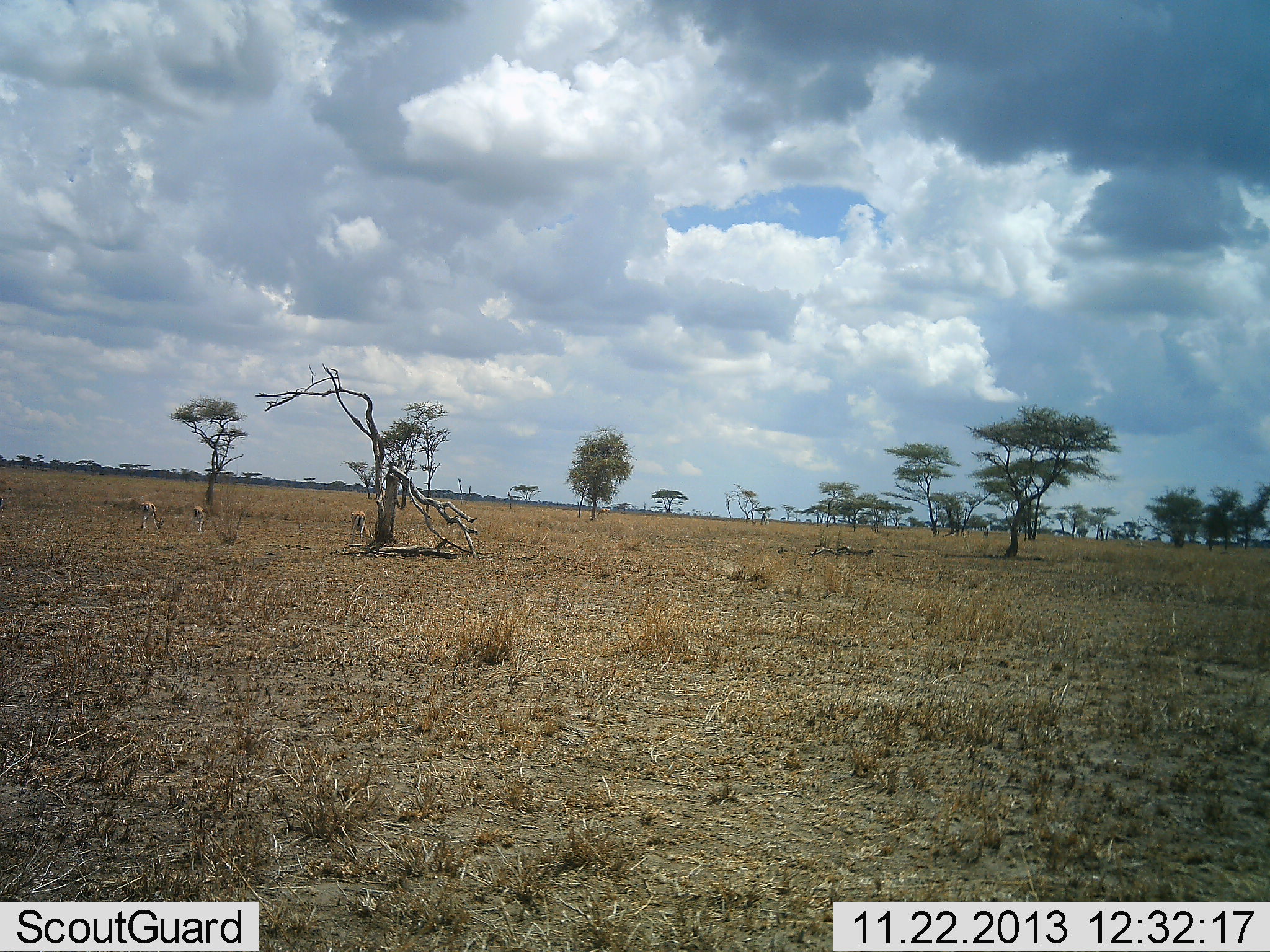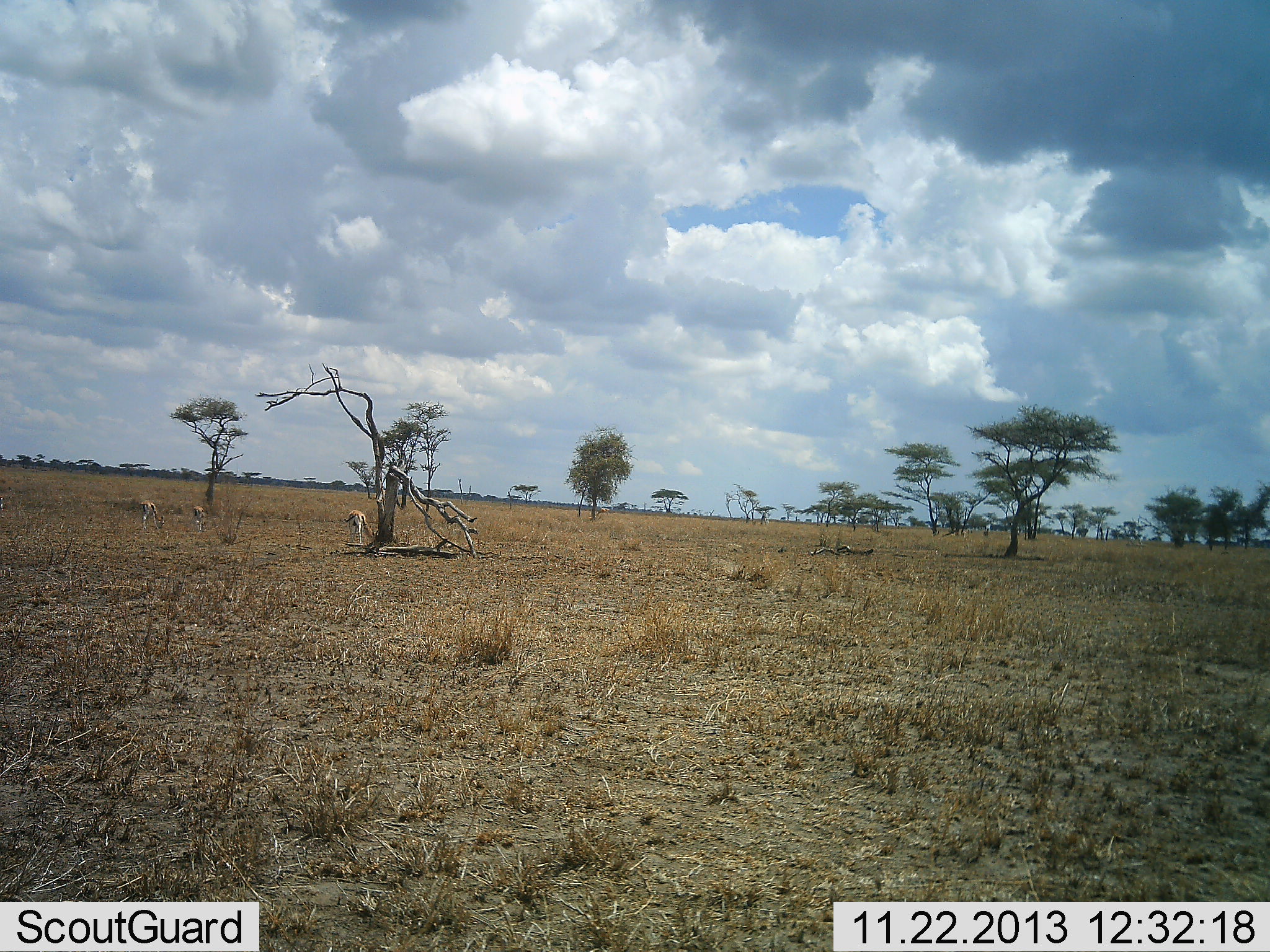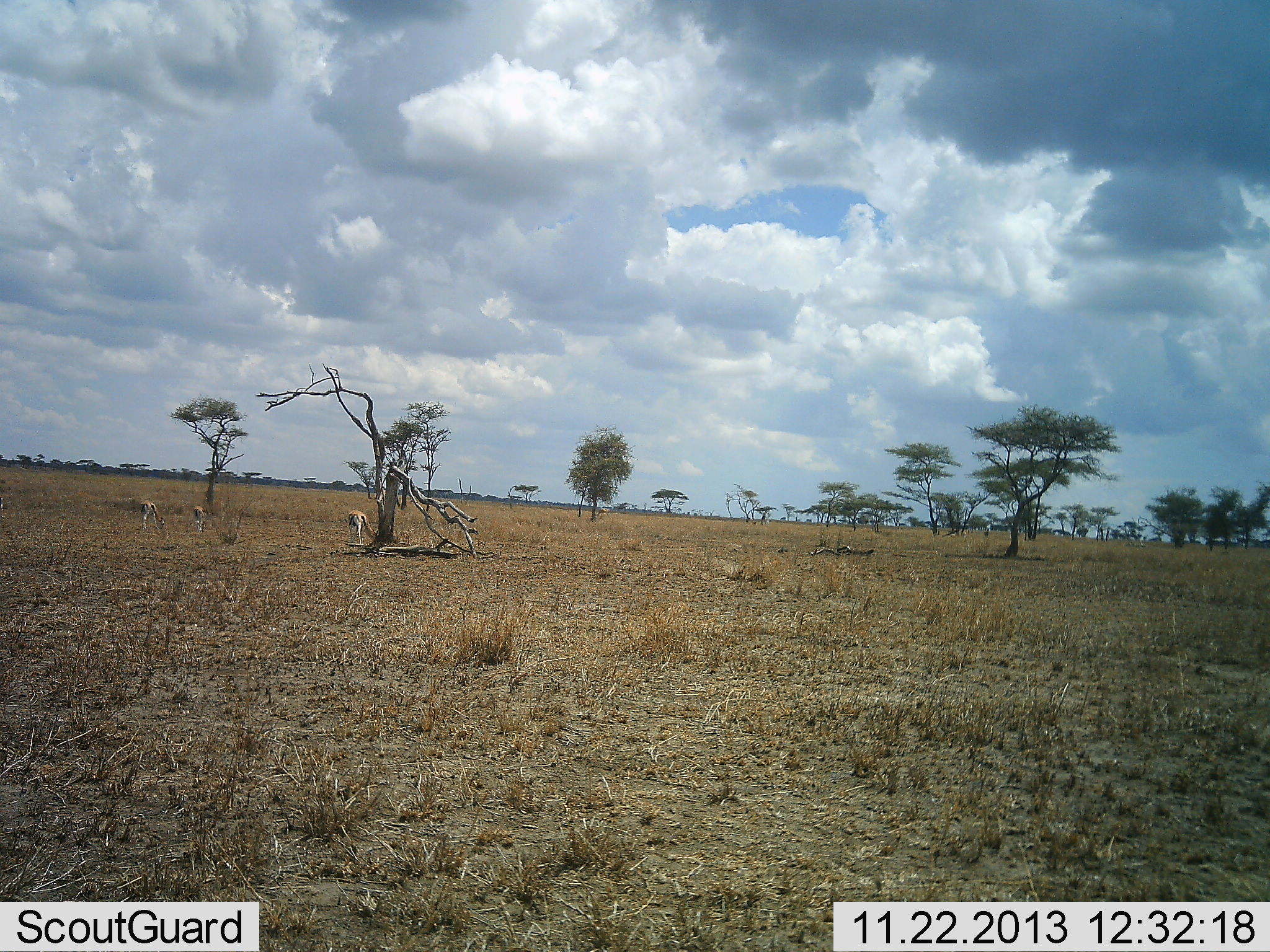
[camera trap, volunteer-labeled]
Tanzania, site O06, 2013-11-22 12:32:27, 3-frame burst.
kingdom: Animalia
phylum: Chordata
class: Mammalia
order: Artiodactyla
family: Bovidae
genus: Eudorcas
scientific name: Eudorcas thomsonii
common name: thomson's gazelle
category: gazellethomsons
Gazellethomsons (thomson's gazelle) (Eudorcas thomsonii), count 3. Behavior (volunteer vote fractions): standing 38%, resting 0%, moving 0%, interacting 0%. Young present (vote fraction): 0%. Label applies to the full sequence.